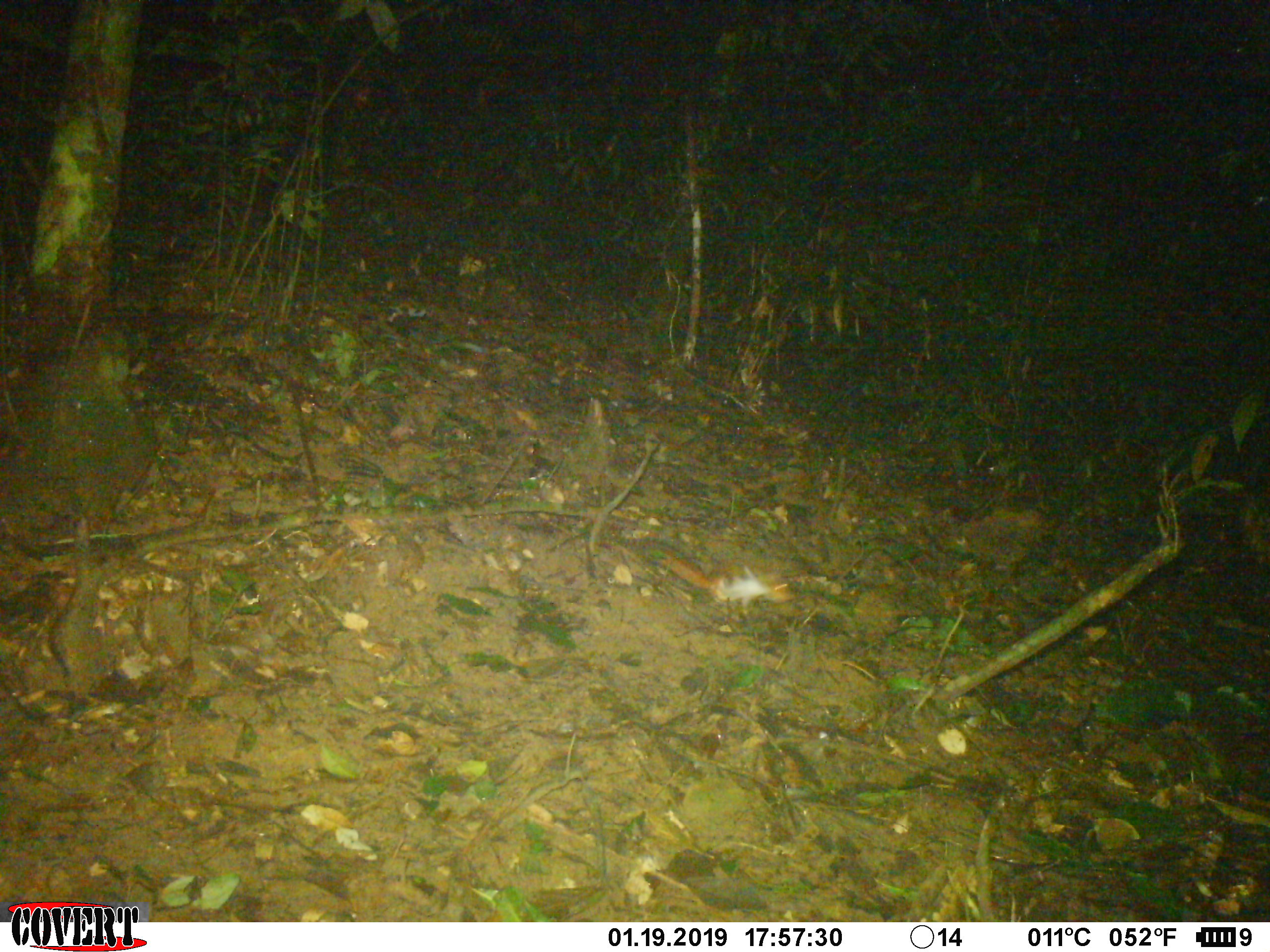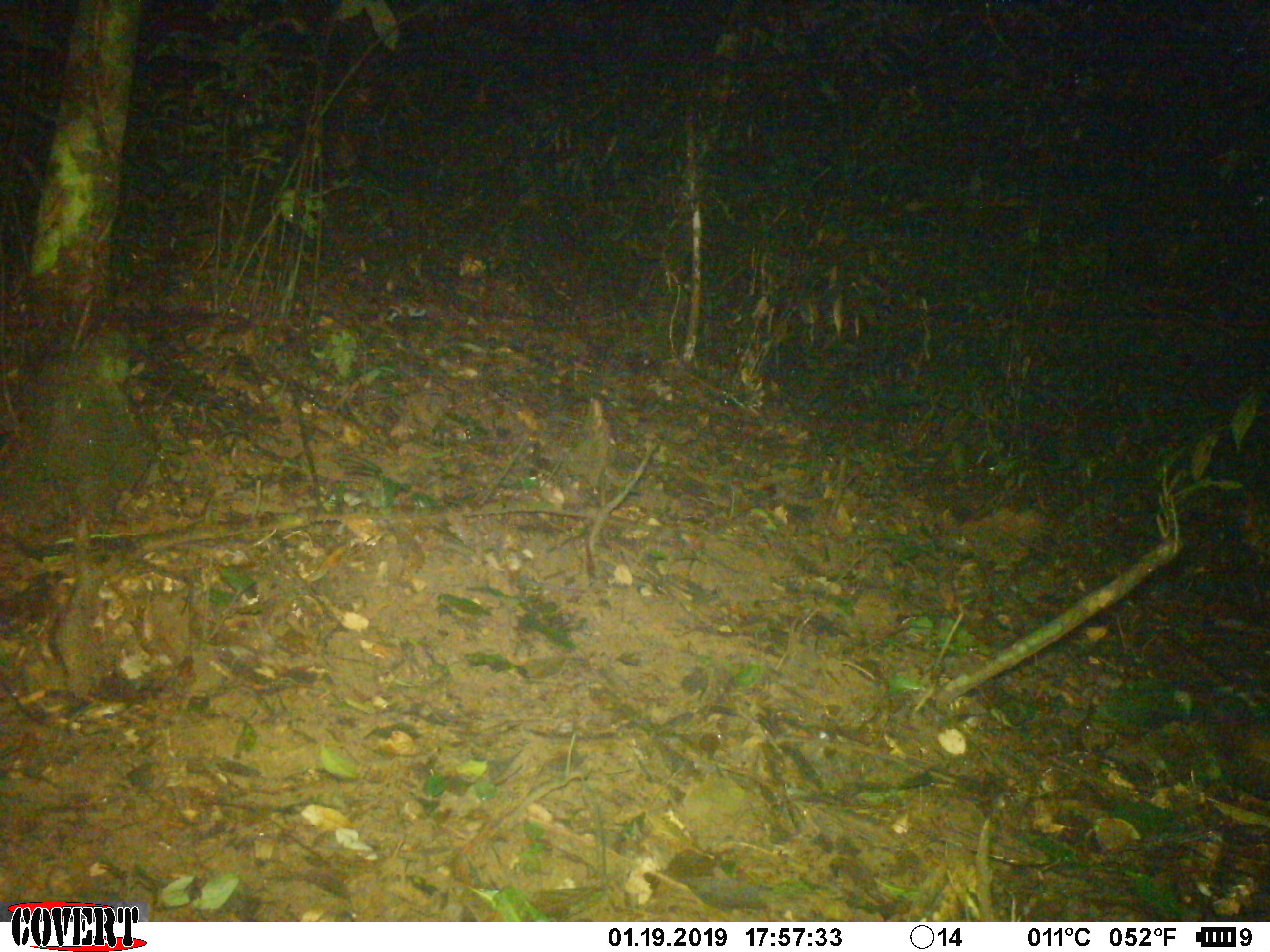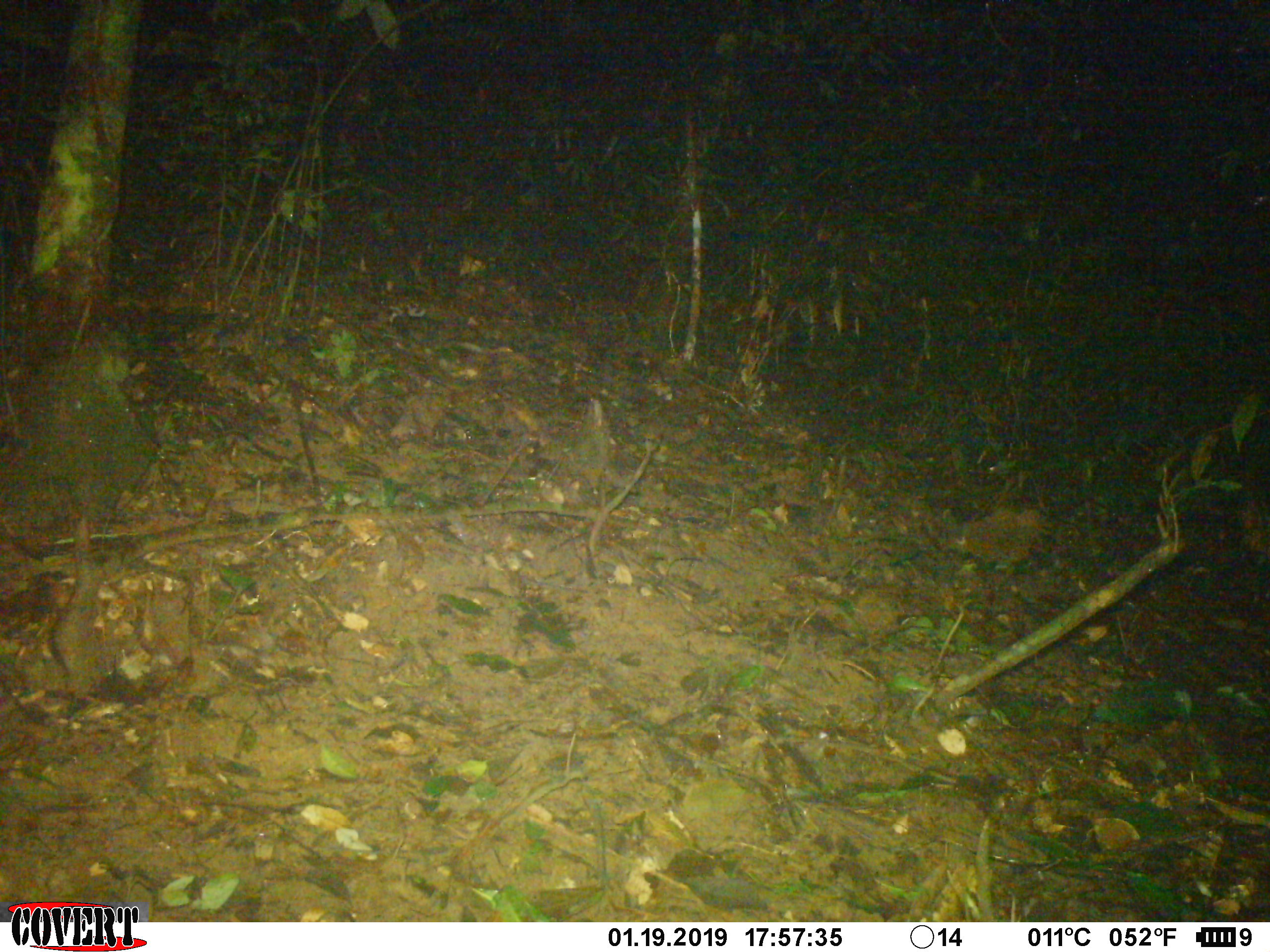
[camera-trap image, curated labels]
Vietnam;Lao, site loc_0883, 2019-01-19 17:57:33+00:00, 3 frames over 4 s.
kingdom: Animalia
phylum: Chordata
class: Mammalia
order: Rodentia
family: Sciuridae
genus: Dremomys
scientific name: Dremomys rufigenis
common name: red-cheeked squirrel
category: red cheeked squirrel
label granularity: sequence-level